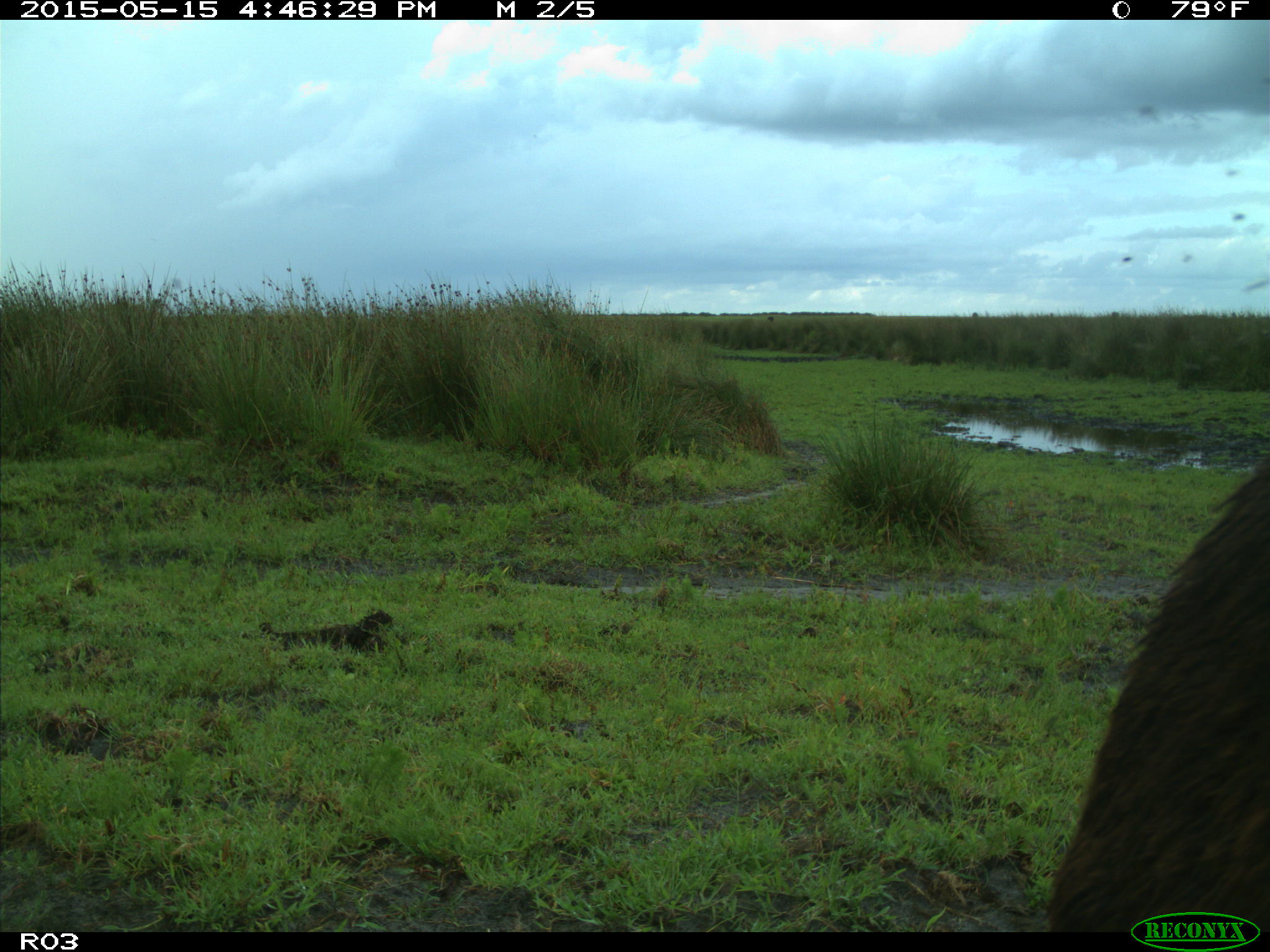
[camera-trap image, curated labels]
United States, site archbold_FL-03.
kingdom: Animalia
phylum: Chordata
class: Mammalia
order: Artiodactyla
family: Bovidae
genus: Bos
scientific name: Bos taurus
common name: domestic cow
Bos taurus (domestic cow).